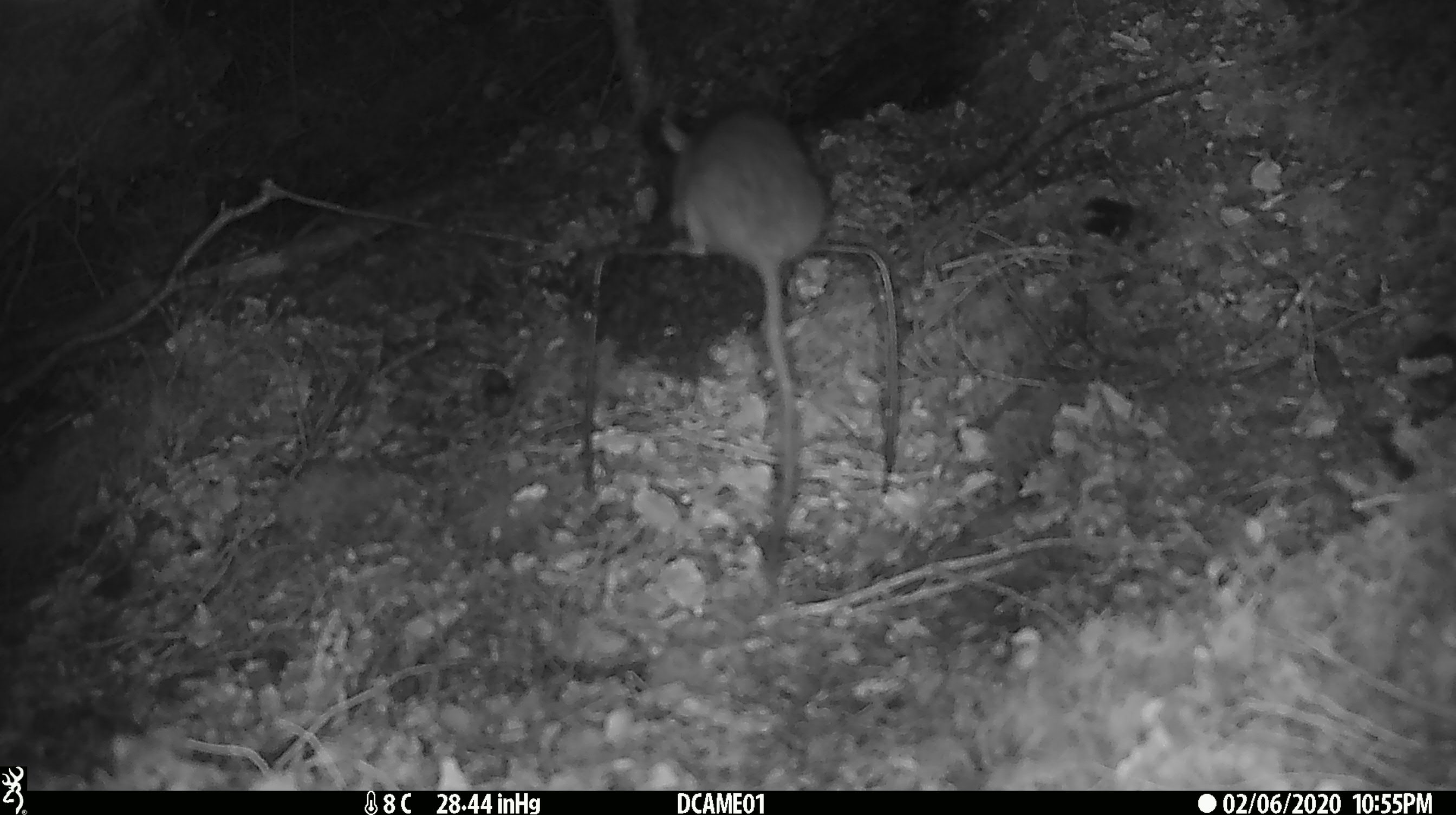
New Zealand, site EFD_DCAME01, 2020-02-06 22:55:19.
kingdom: Animalia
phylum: Chordata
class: Mammalia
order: Rodentia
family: Muridae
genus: Rattus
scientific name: Rattus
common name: rat